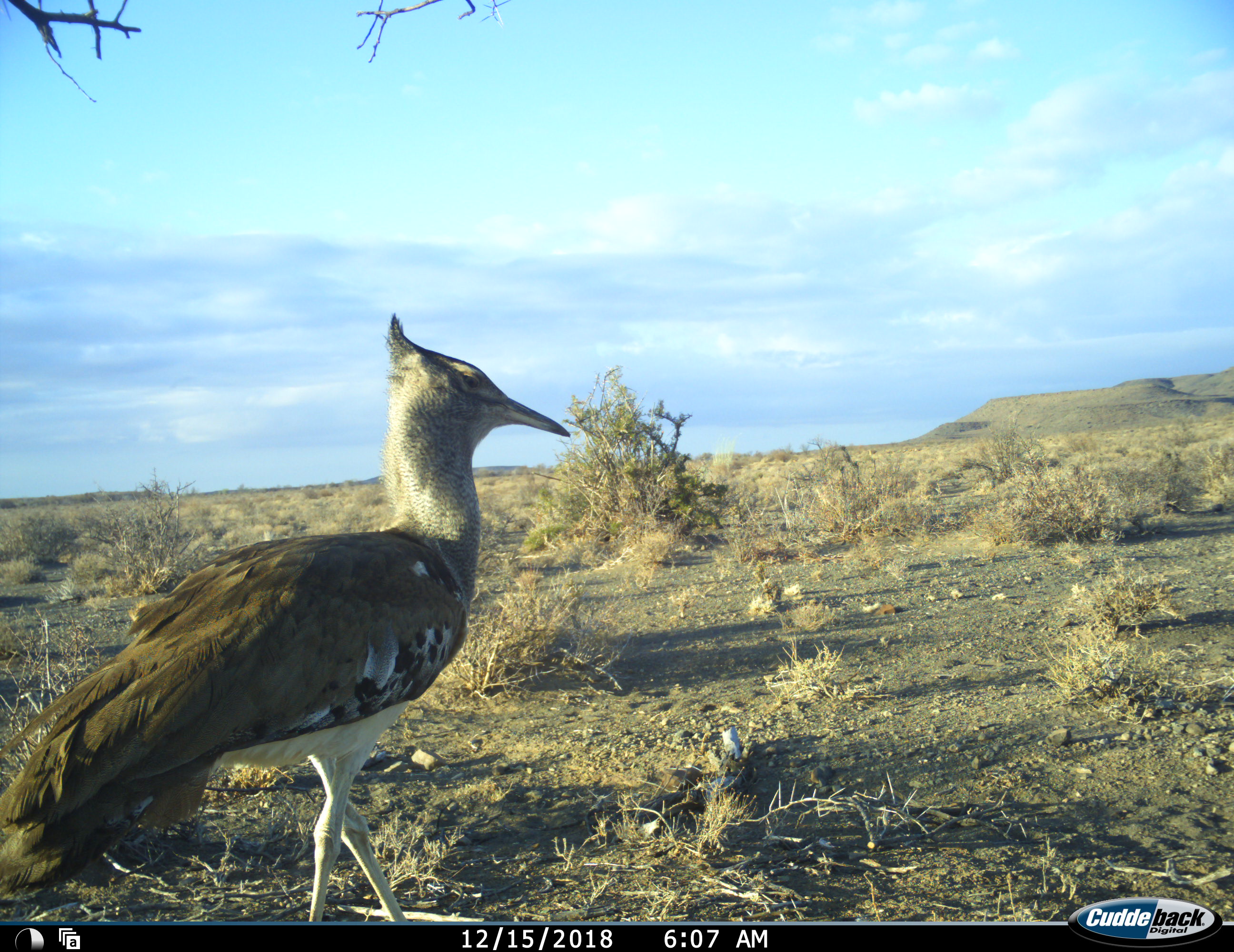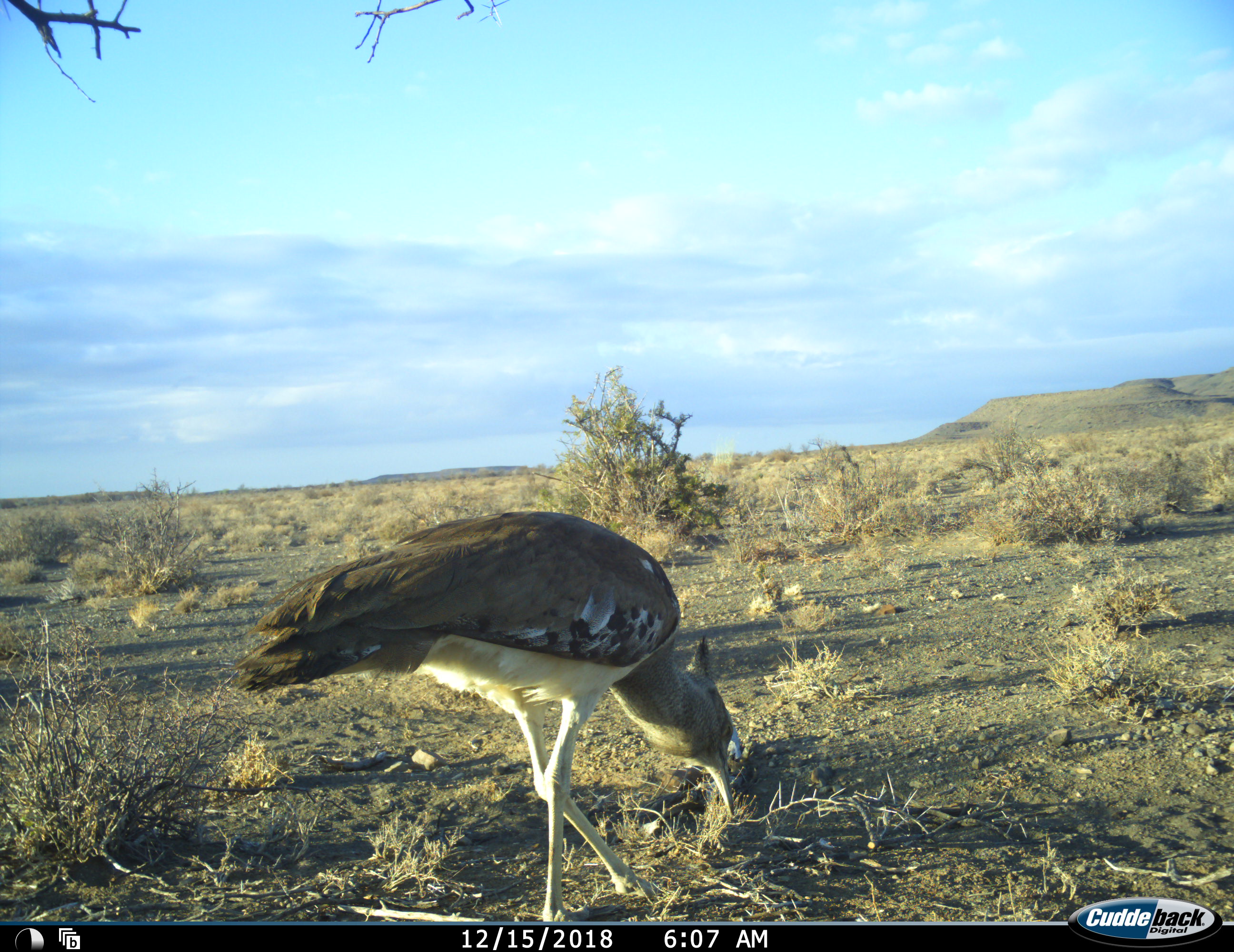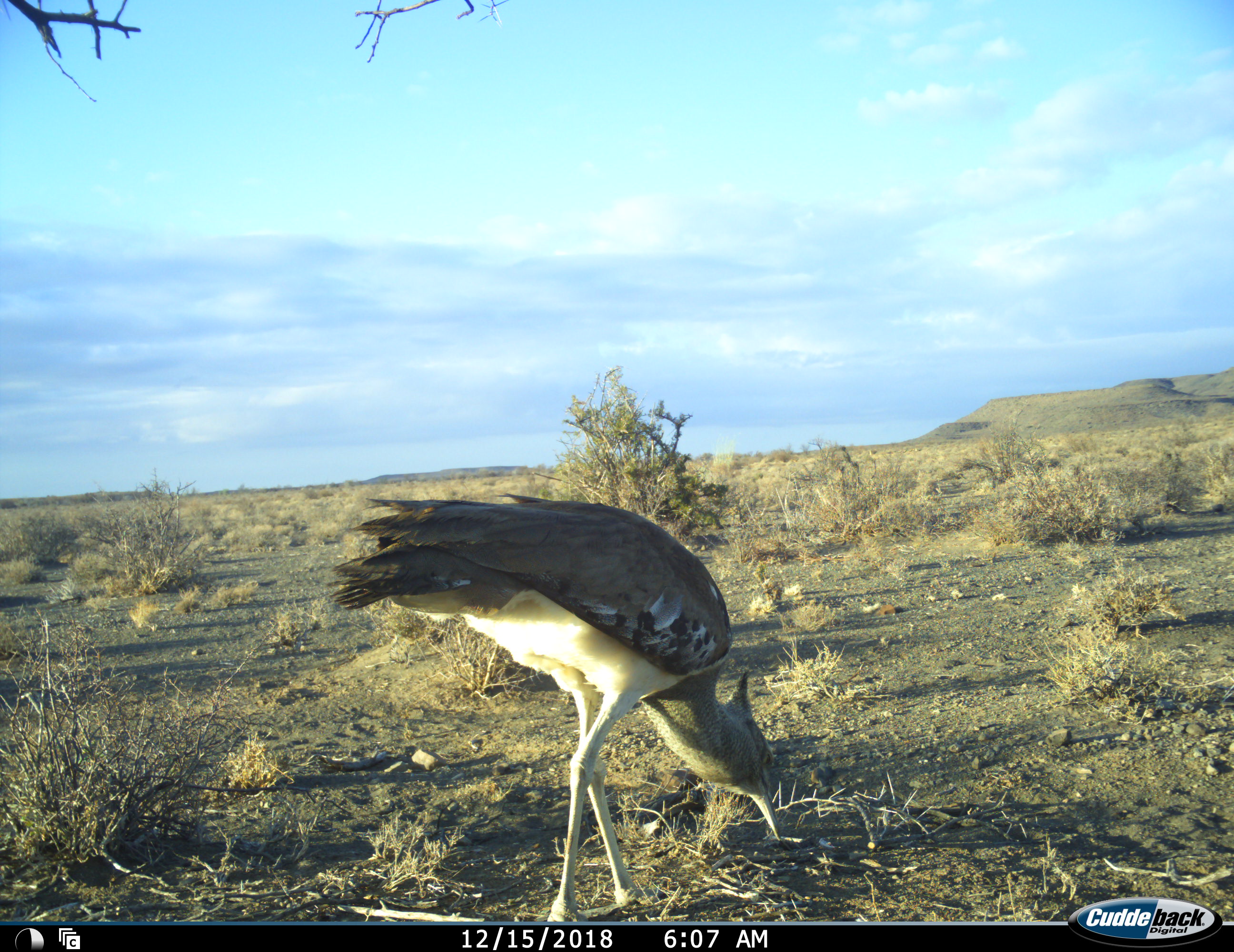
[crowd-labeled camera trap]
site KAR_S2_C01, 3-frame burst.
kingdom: Animalia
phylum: Chordata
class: Aves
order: Otidiformes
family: Otididae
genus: Ardeotis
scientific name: Ardeotis kori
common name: kori bustard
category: bustardkori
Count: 1.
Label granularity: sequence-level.